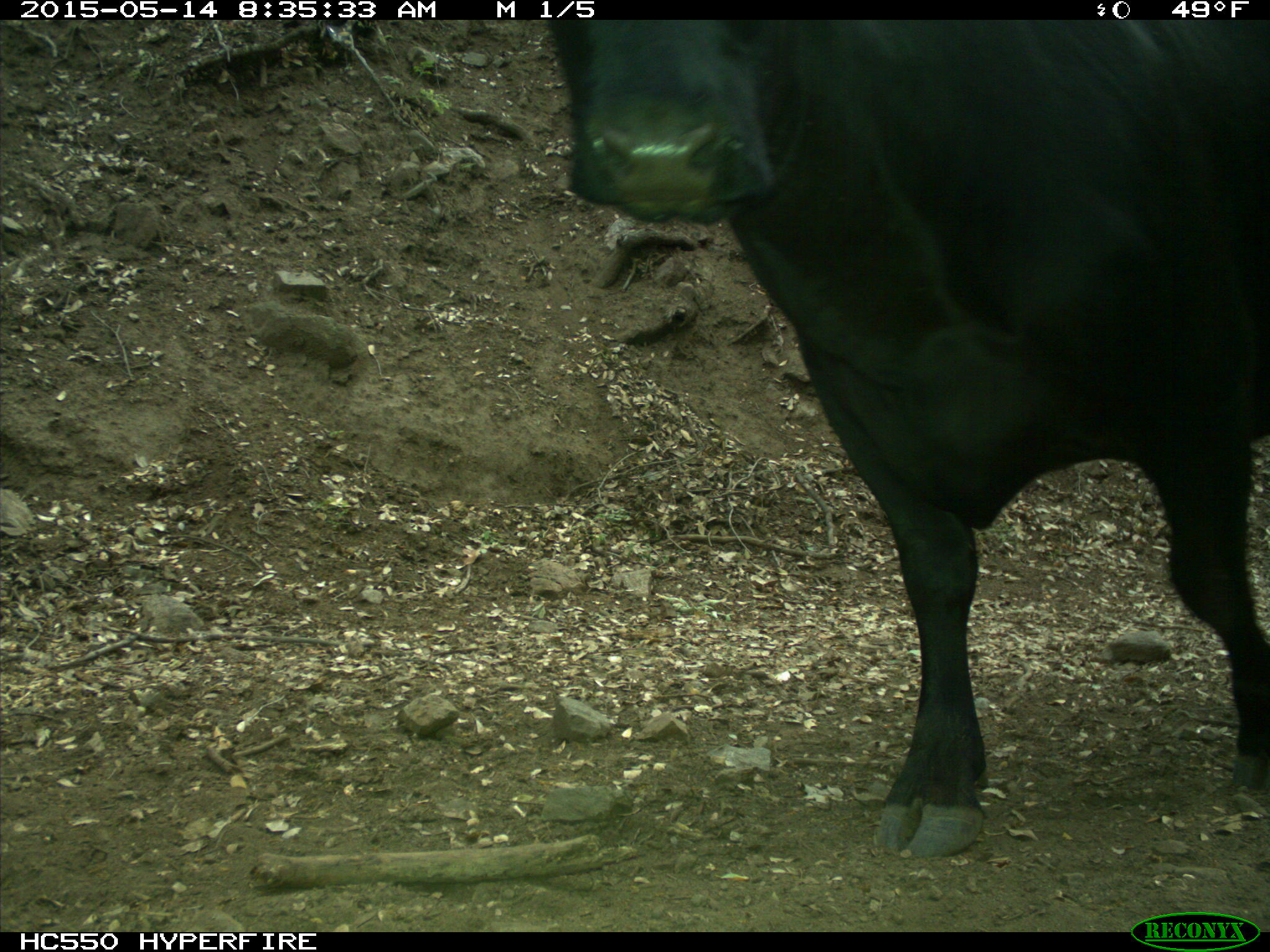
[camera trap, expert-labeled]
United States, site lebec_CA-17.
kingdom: Animalia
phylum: Chordata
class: Mammalia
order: Artiodactyla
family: Bovidae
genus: Bos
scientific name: Bos taurus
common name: domestic cow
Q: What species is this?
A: Bos taurus (domestic cow).